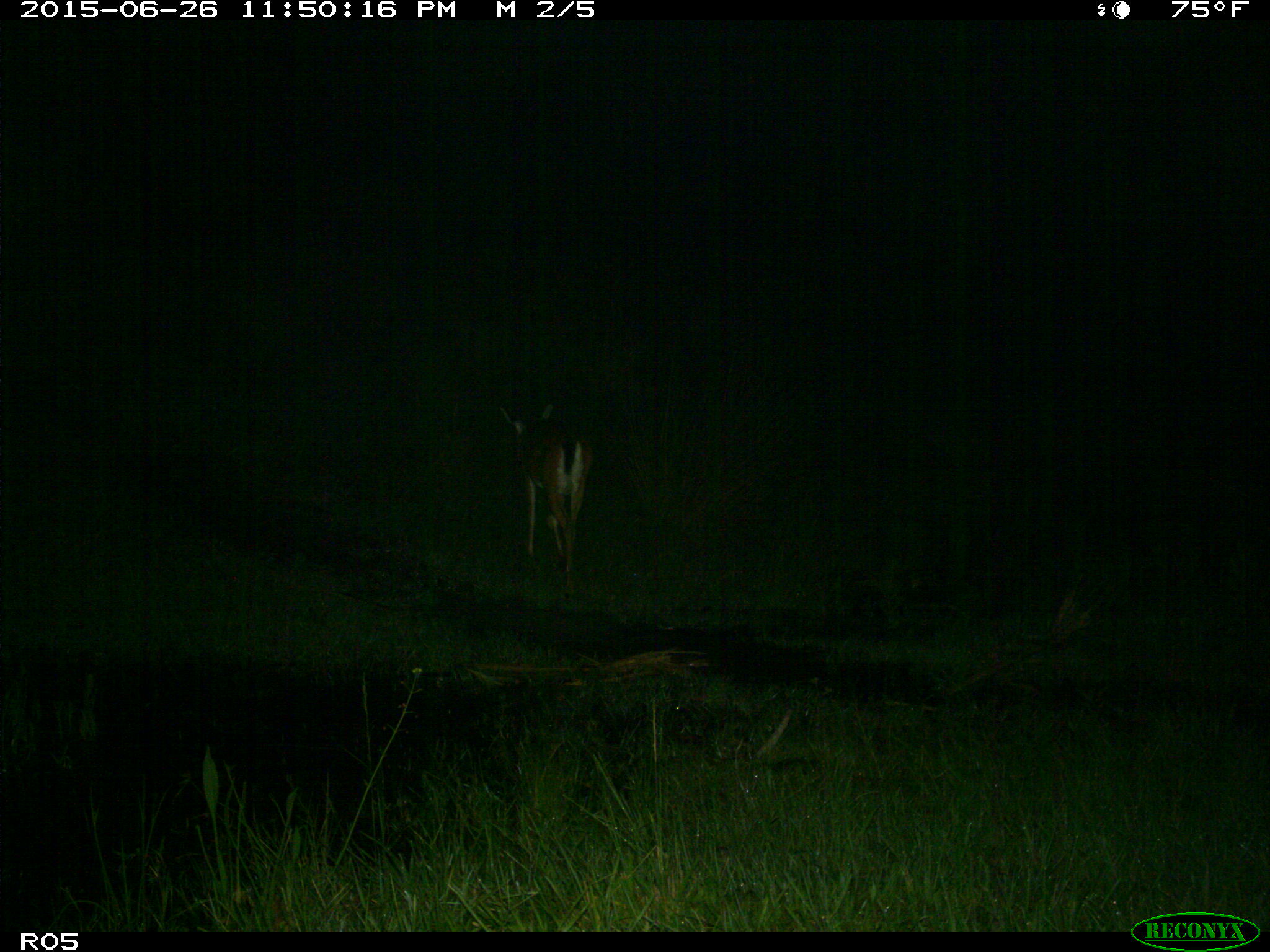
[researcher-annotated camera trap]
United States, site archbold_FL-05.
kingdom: Animalia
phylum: Chordata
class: Mammalia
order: Artiodactyla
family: Cervidae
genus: Odocoileus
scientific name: Odocoileus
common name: deer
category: unidentified deer